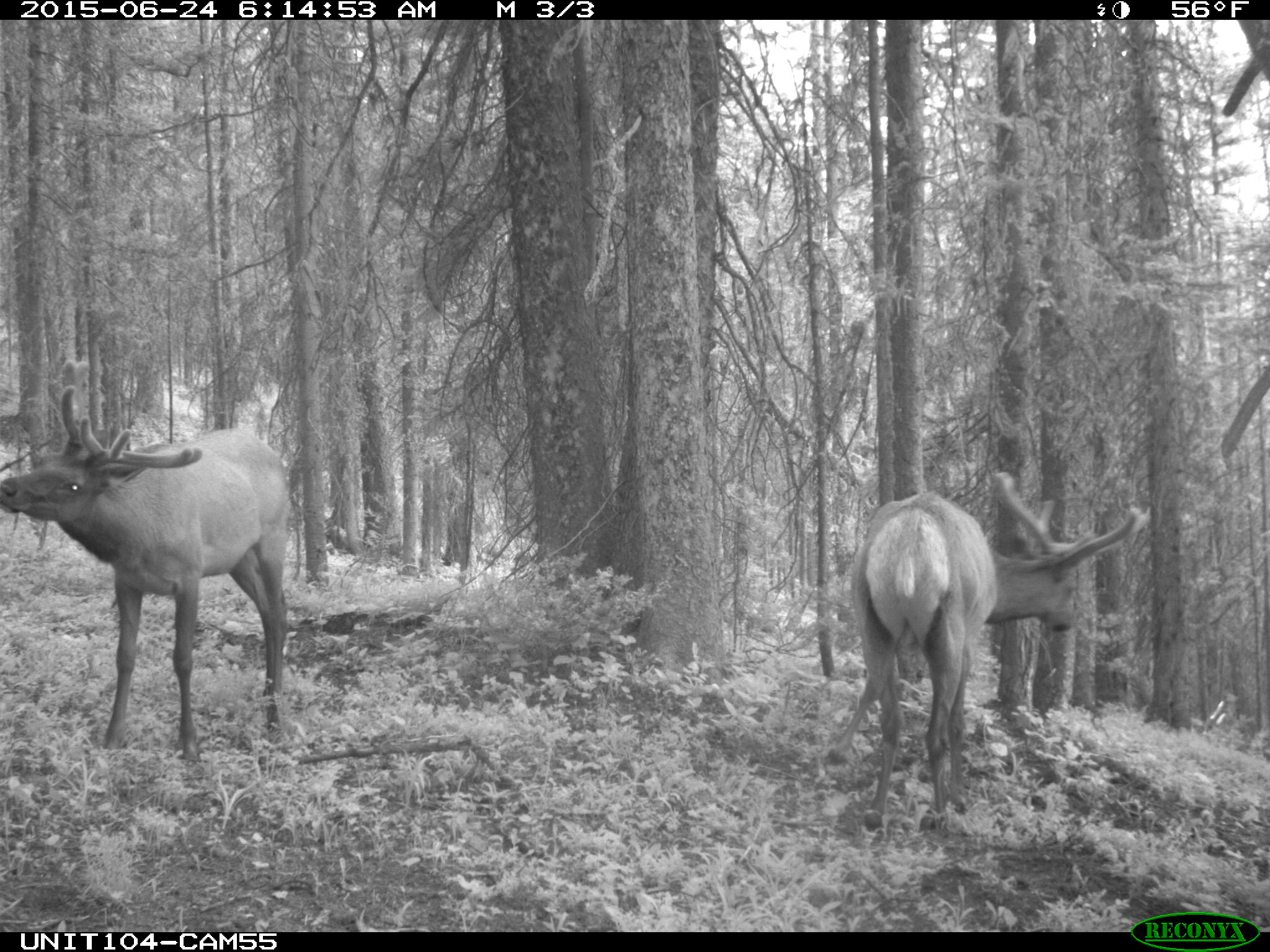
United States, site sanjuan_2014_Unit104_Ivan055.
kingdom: Animalia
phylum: Chordata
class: Mammalia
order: Artiodactyla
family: Cervidae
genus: Cervus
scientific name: Cervus elaphus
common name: red deer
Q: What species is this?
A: Cervus elaphus (red deer).